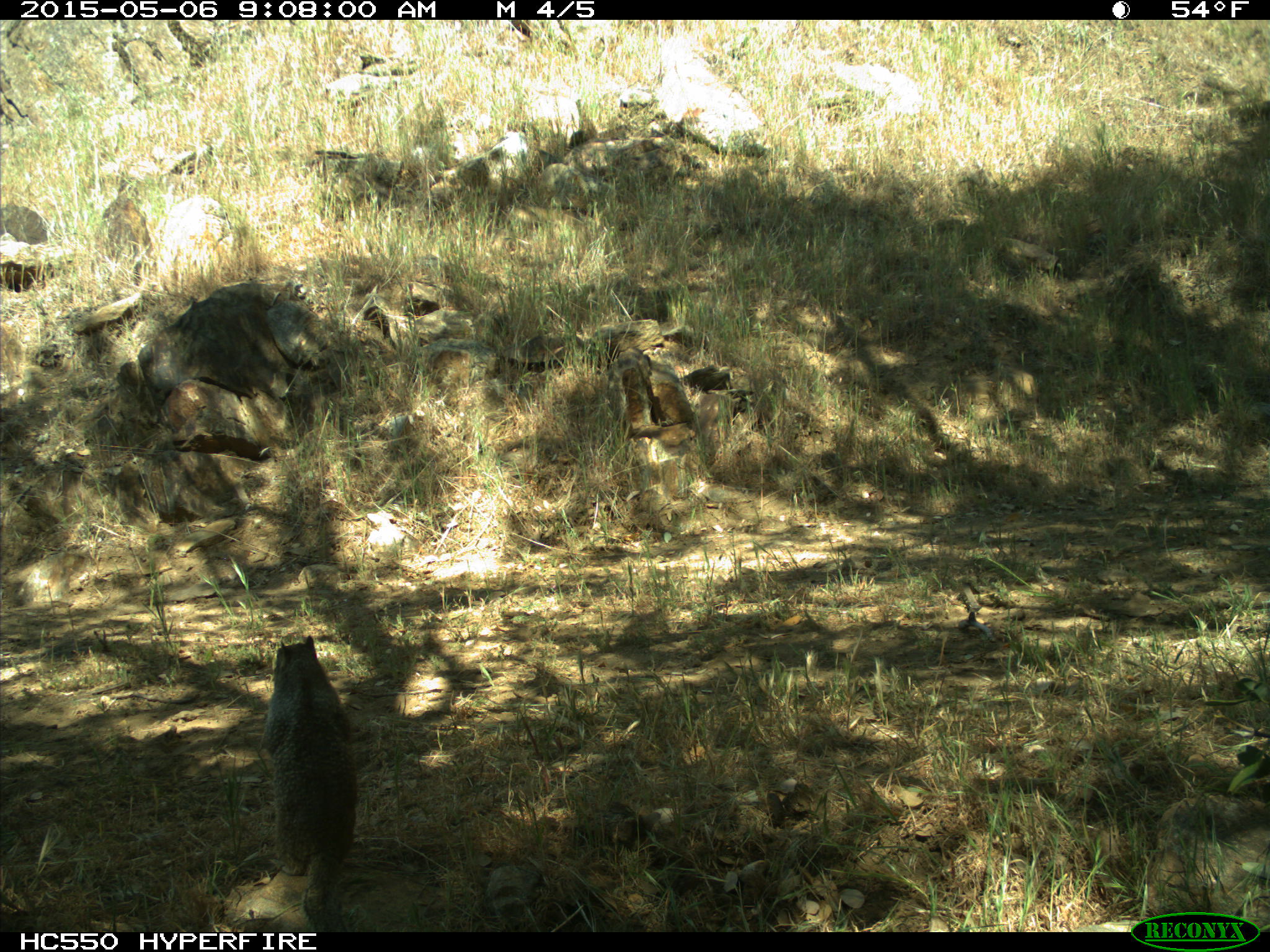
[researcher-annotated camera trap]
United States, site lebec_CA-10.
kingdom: Animalia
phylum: Chordata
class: Mammalia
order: Rodentia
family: Sciuridae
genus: Otospermophilus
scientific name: Otospermophilus beecheyi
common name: california ground squirrel